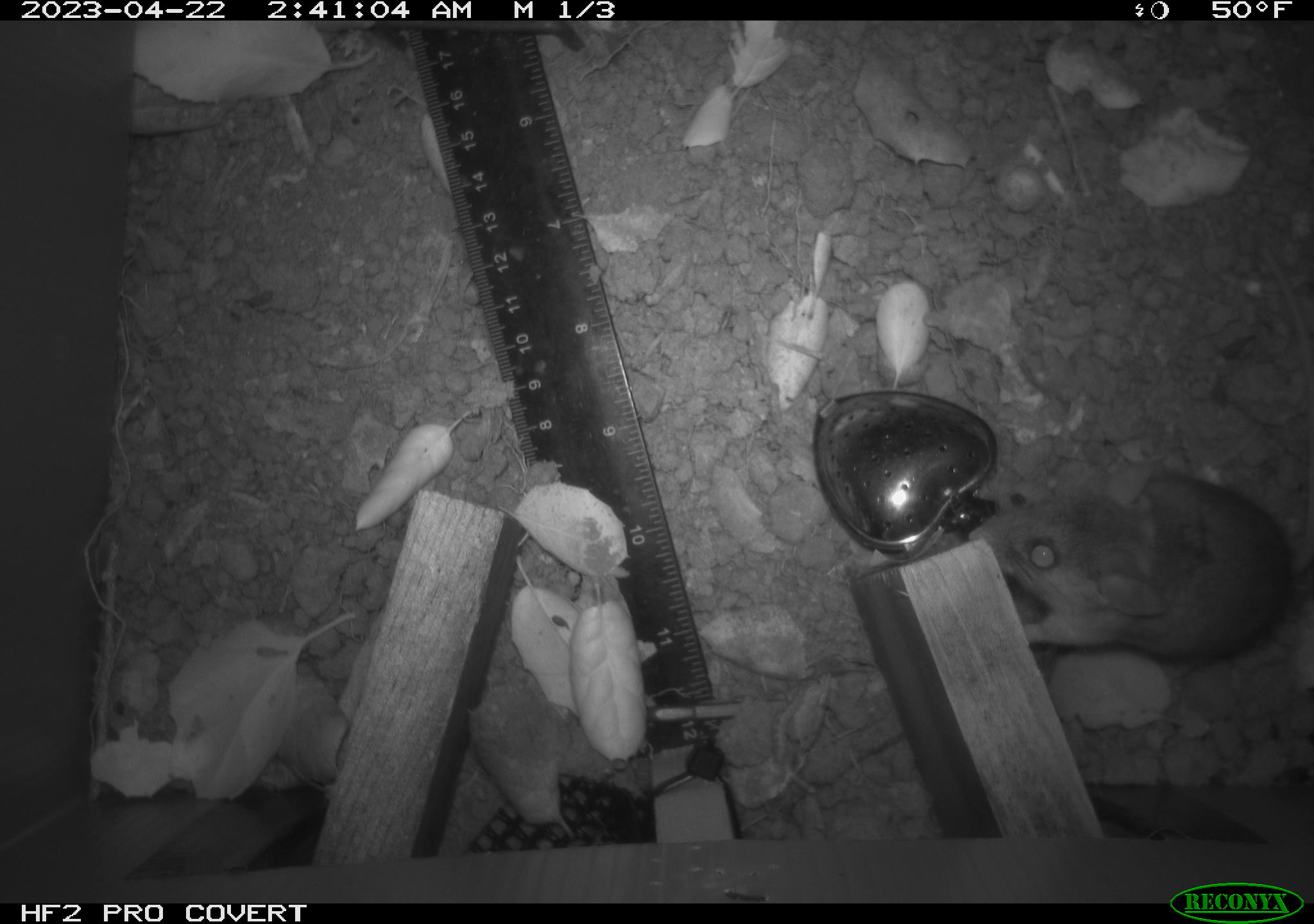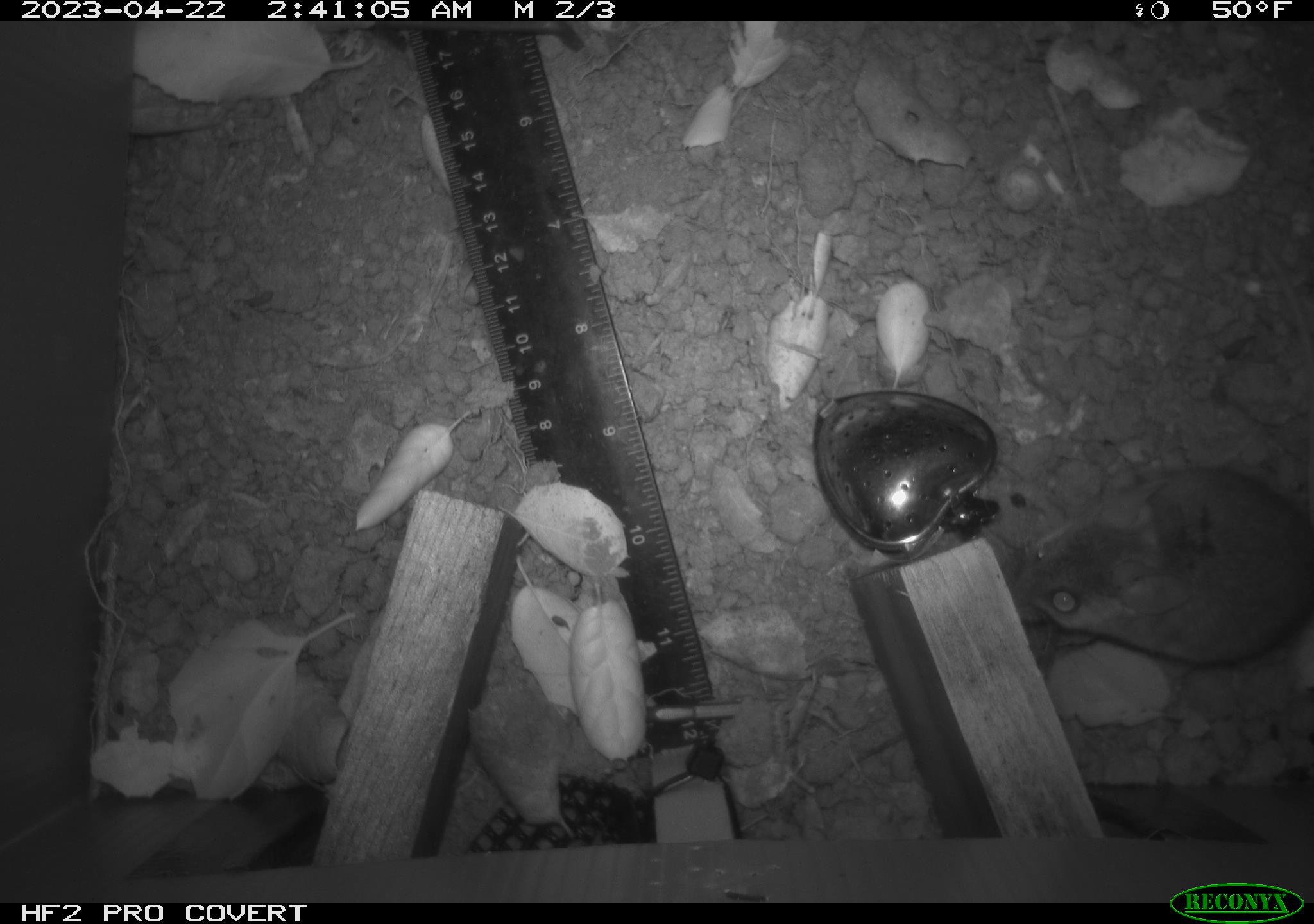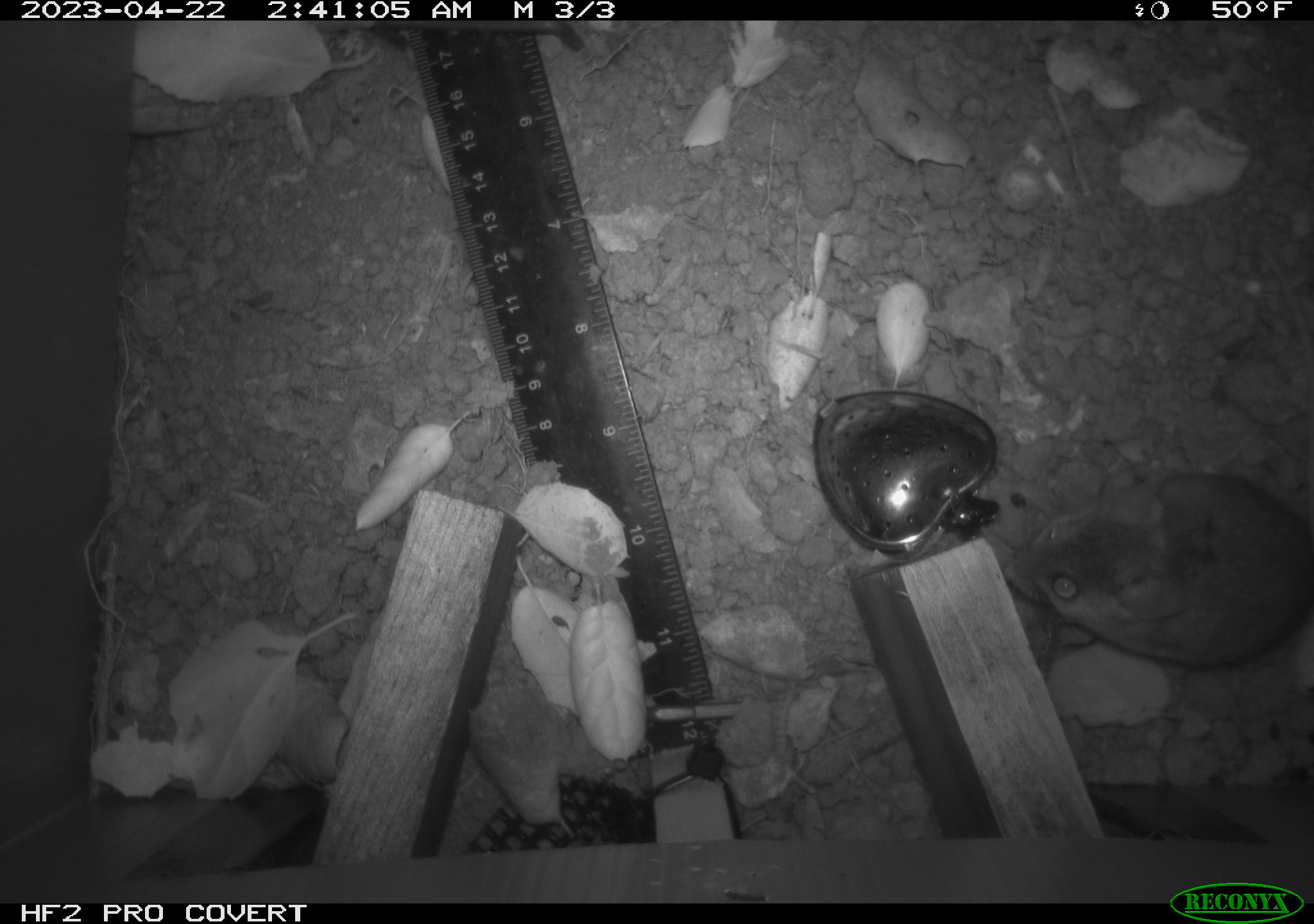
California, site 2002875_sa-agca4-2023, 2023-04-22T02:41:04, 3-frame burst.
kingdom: Animalia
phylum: Chordata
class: Mammalia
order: Rodentia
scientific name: Rodentia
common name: mouse species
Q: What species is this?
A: Mouse species (Rodentia).